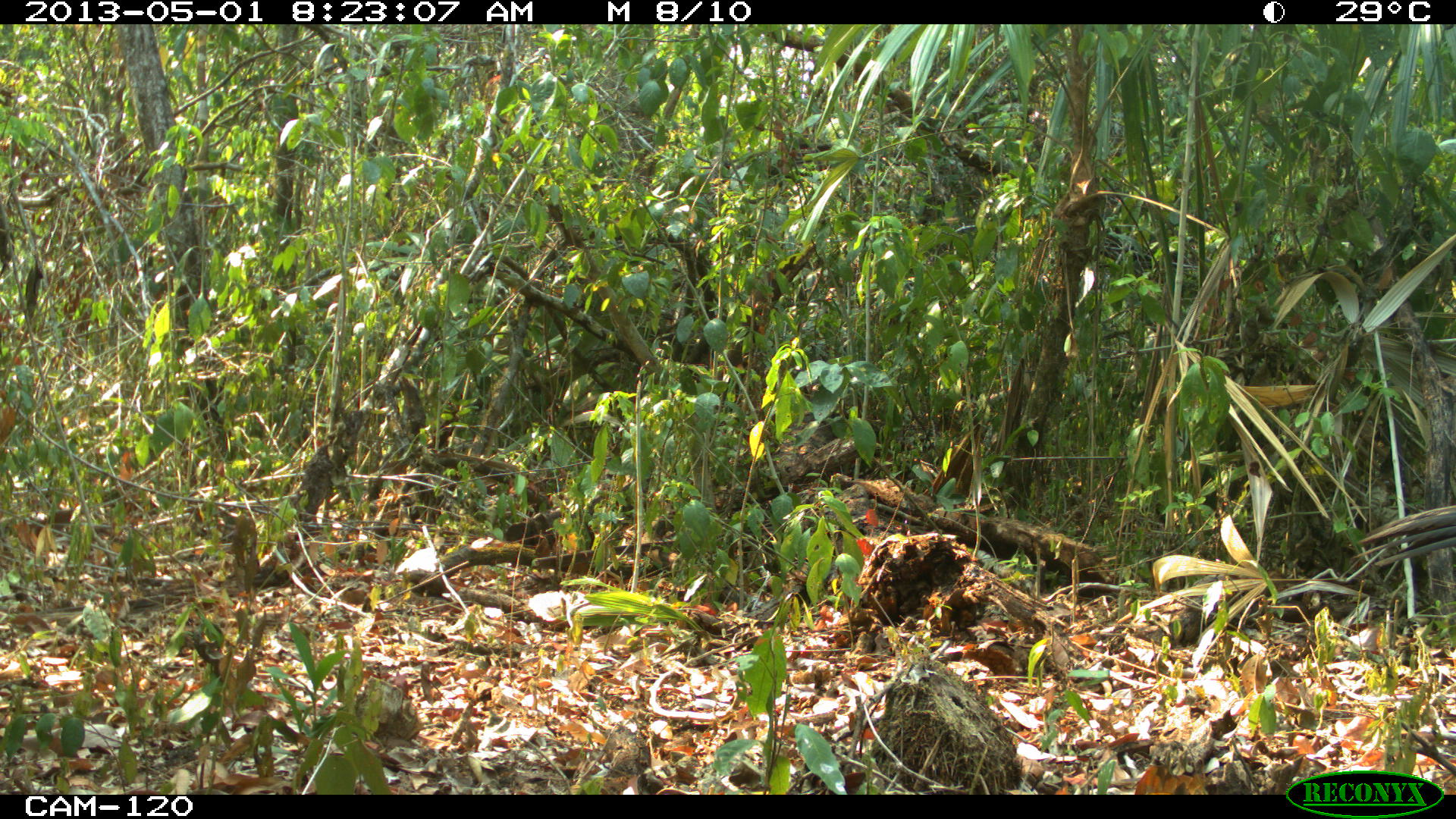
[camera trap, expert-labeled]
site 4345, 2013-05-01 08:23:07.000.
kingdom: Animalia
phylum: Chordata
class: Aves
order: Galliformes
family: Cracidae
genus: Crax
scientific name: Crax rubra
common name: great curassow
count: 1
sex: male